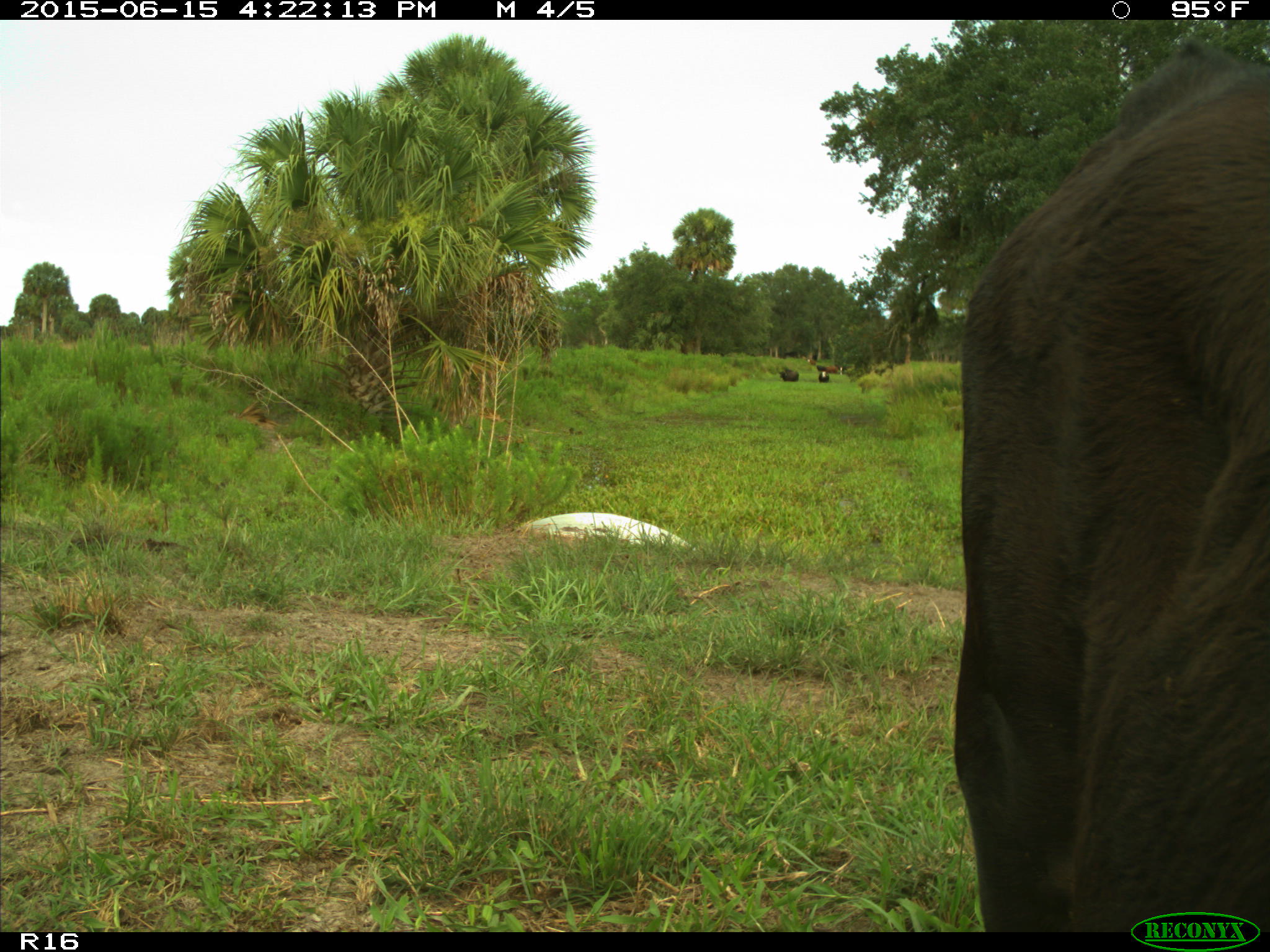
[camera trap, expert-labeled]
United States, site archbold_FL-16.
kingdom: Animalia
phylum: Chordata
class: Mammalia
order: Artiodactyla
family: Bovidae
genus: Bos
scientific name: Bos taurus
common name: domestic cow